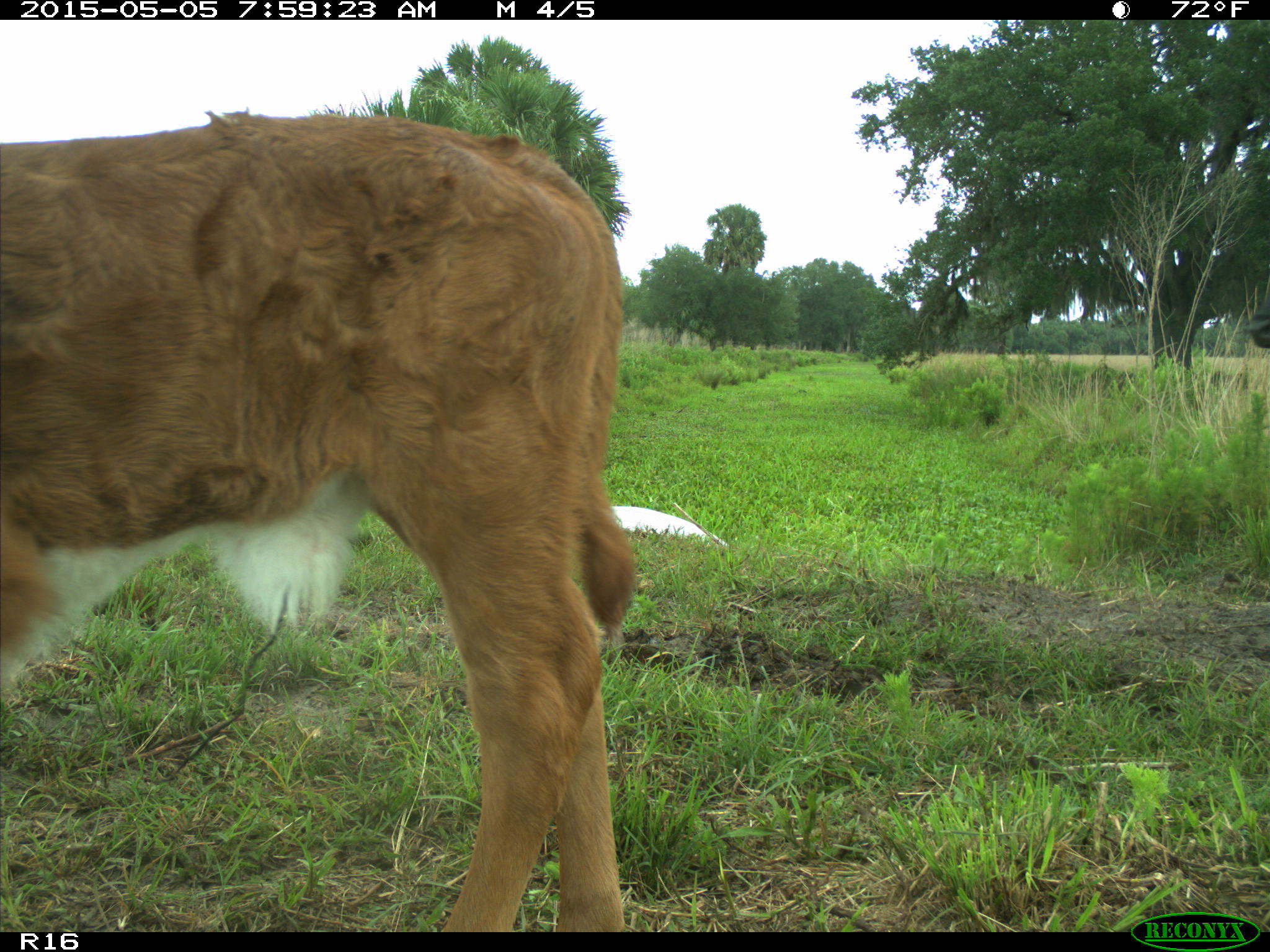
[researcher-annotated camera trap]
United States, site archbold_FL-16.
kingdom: Animalia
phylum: Chordata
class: Mammalia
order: Artiodactyla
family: Bovidae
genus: Bos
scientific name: Bos taurus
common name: domestic cow